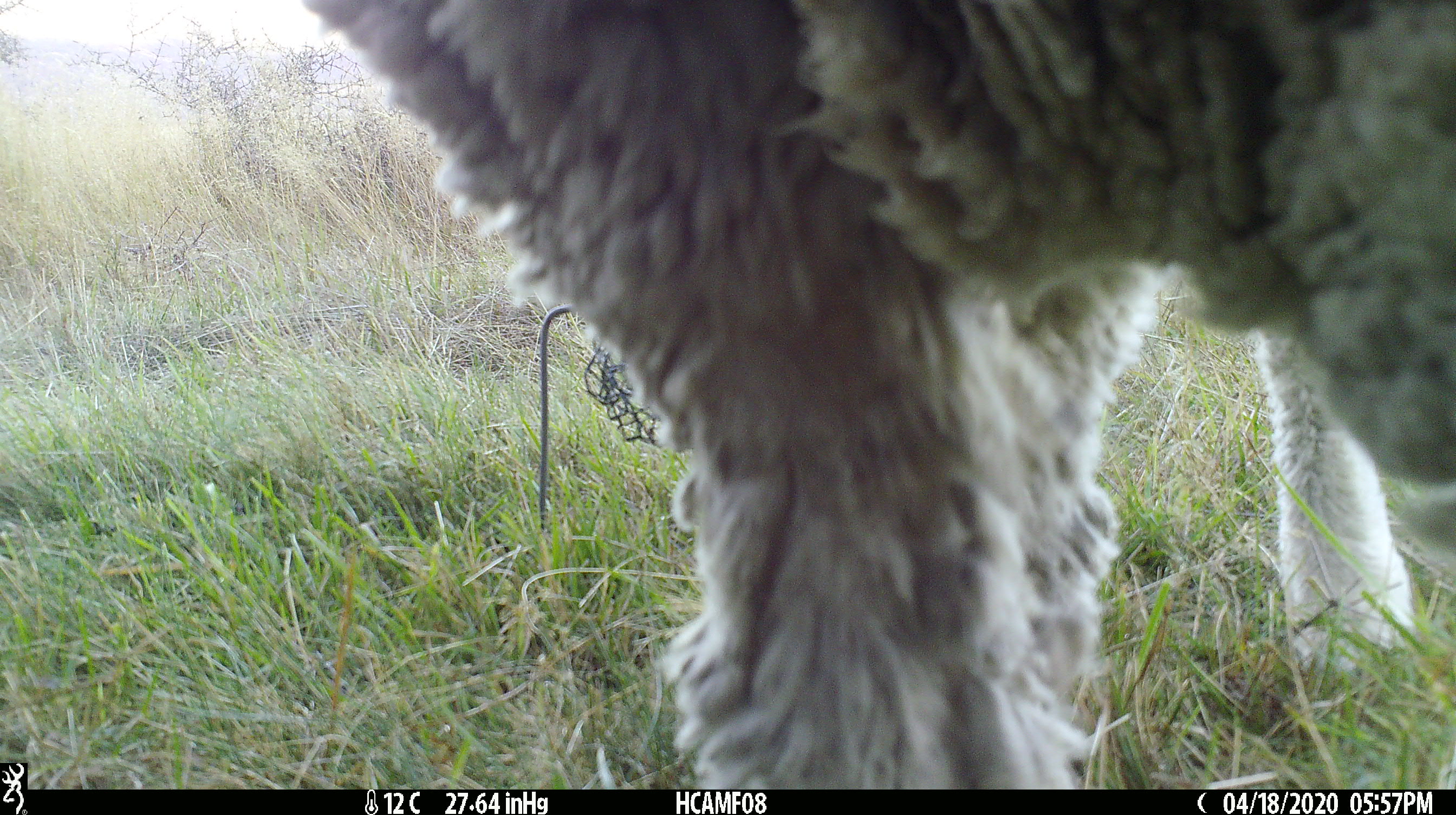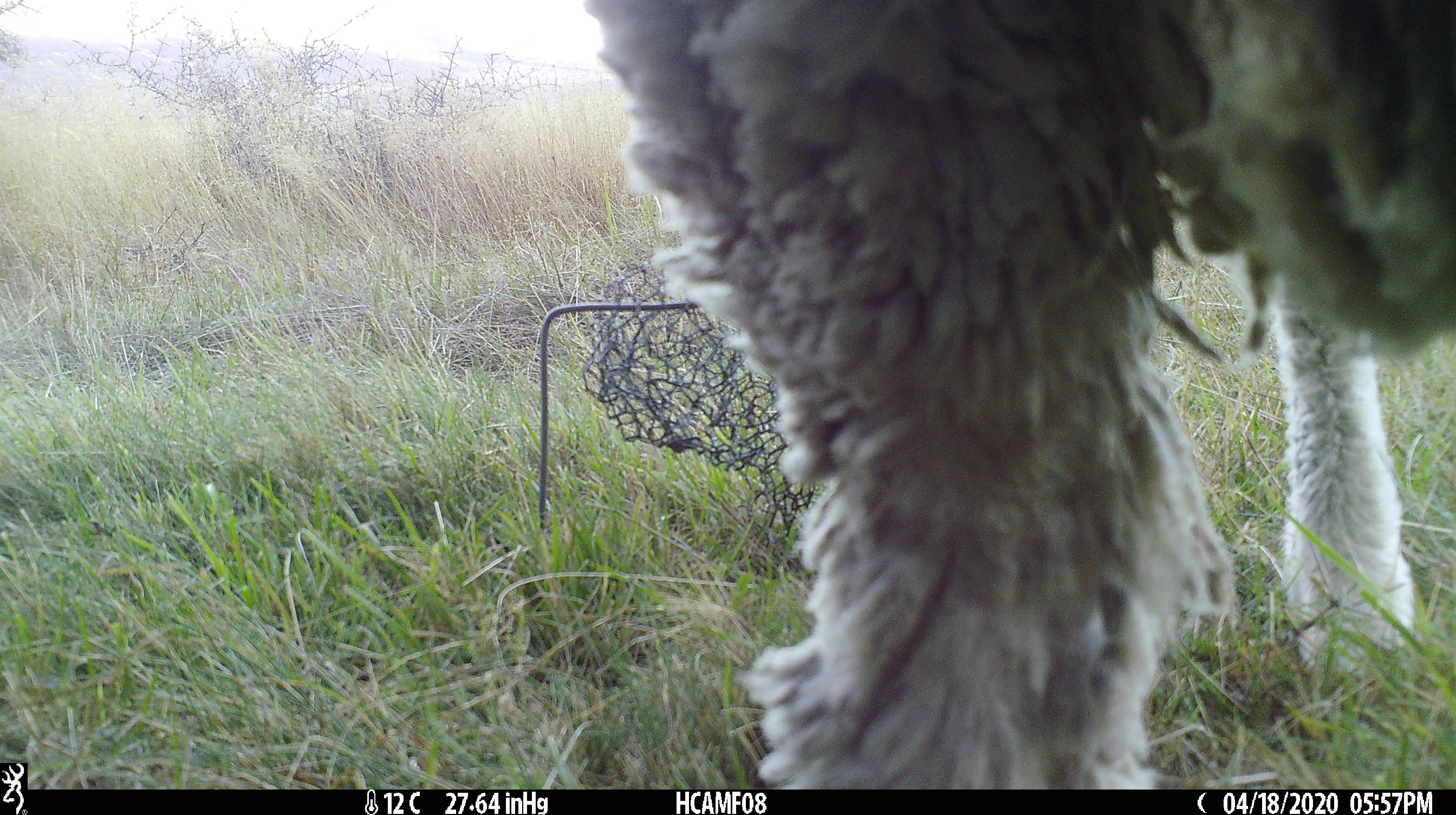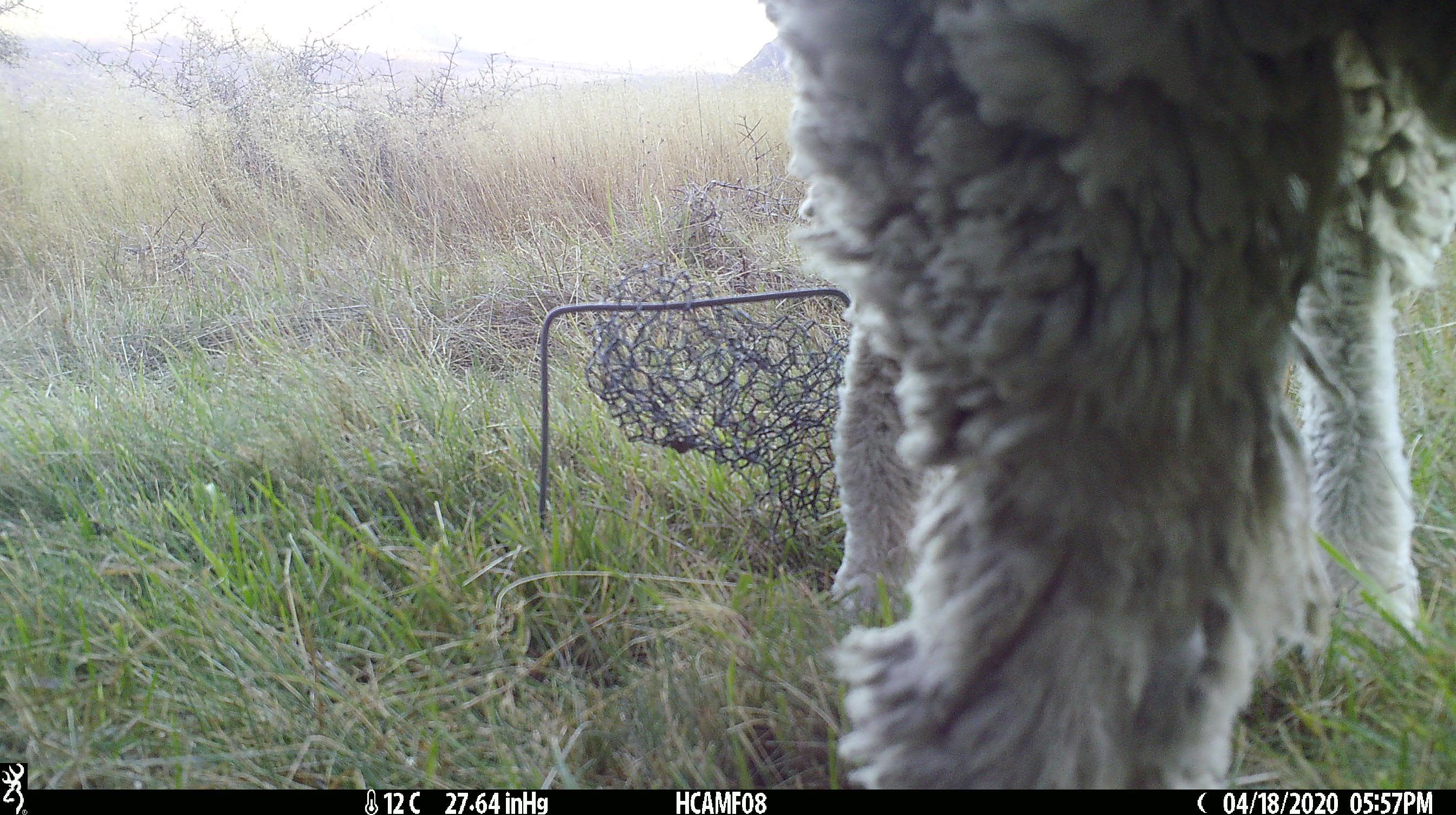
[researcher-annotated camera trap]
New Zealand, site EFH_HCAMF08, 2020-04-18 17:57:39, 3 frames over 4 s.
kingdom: Animalia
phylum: Chordata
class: Mammalia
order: Artiodactyla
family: Bovidae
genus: Ovis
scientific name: Ovis aries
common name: domestic sheep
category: sheep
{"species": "sheep (domestic sheep) (Ovis aries)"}